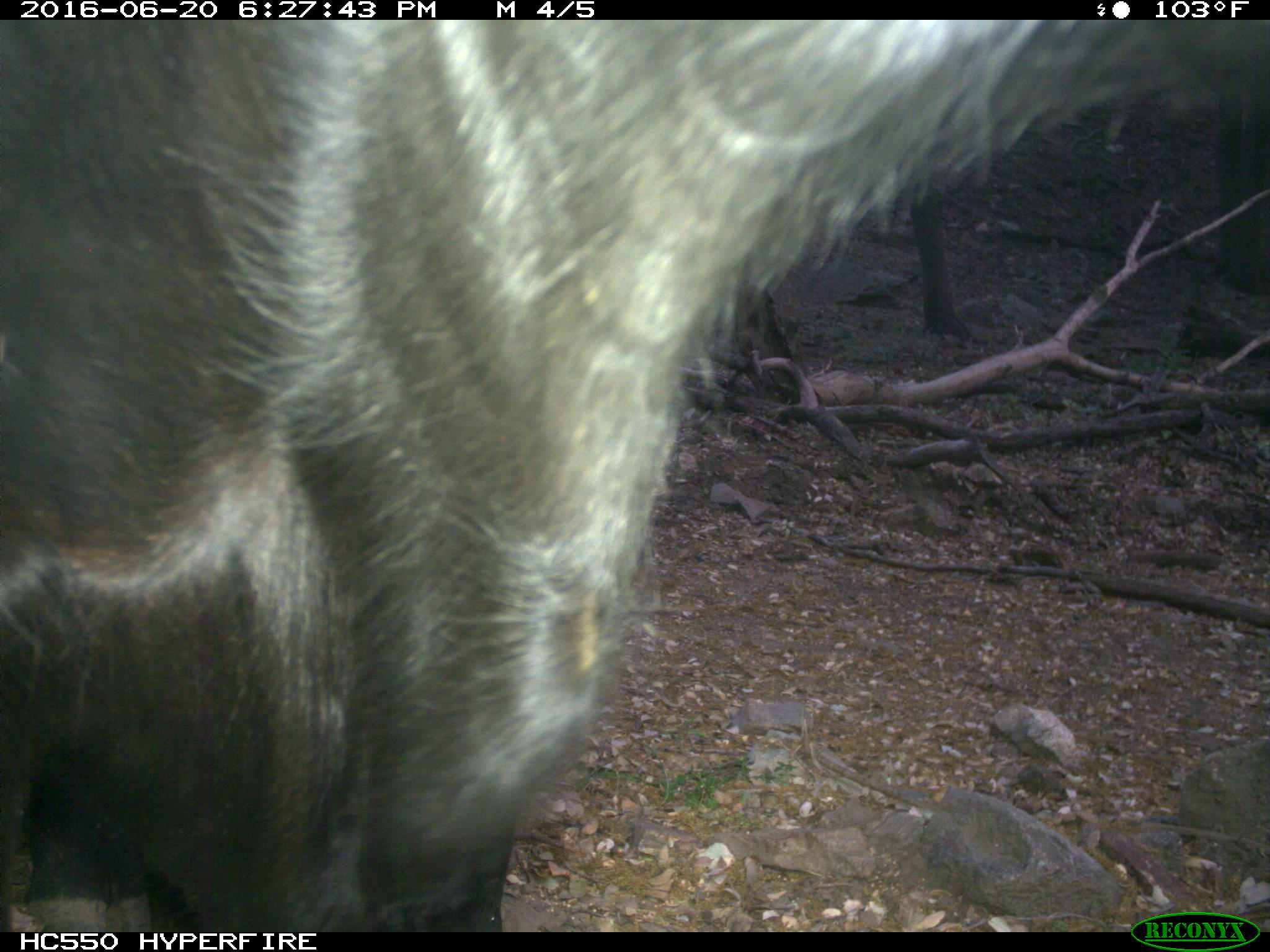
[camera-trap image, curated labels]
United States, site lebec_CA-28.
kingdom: Animalia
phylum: Chordata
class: Mammalia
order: Artiodactyla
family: Bovidae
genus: Bos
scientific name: Bos taurus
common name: domestic cow